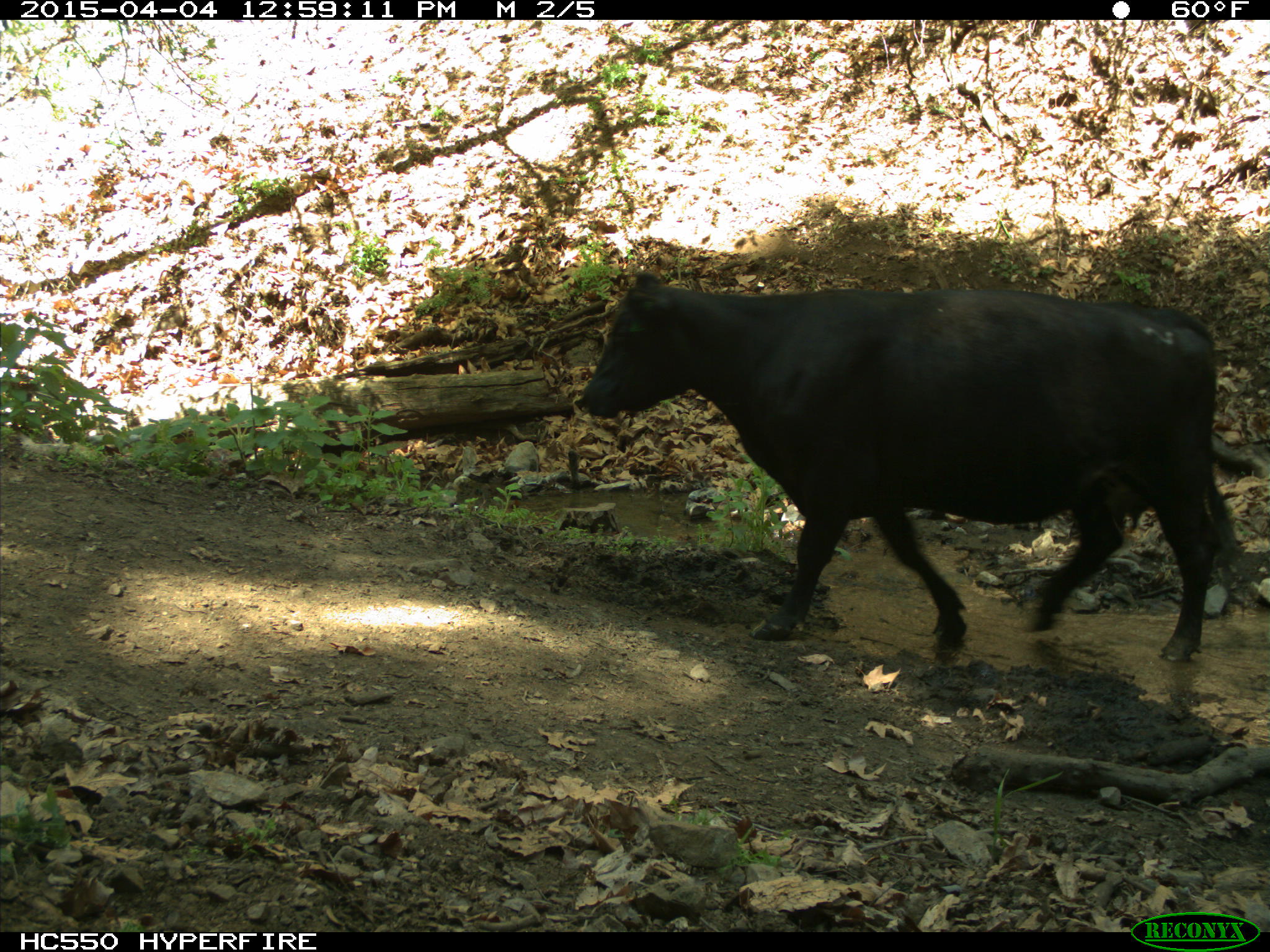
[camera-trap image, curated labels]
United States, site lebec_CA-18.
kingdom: Animalia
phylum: Chordata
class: Mammalia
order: Artiodactyla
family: Bovidae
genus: Bos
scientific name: Bos taurus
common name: domestic cow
Bos taurus (domestic cow).